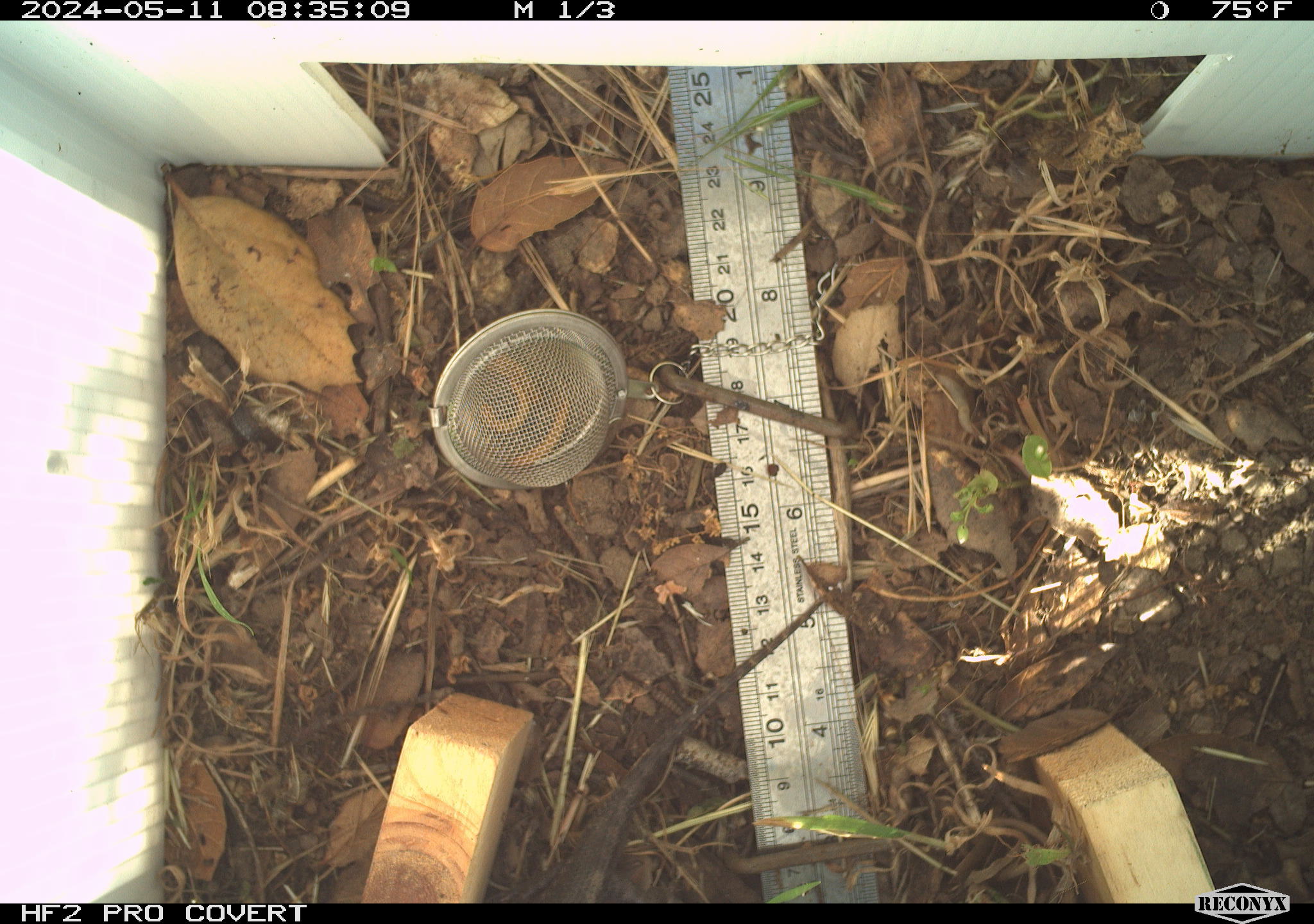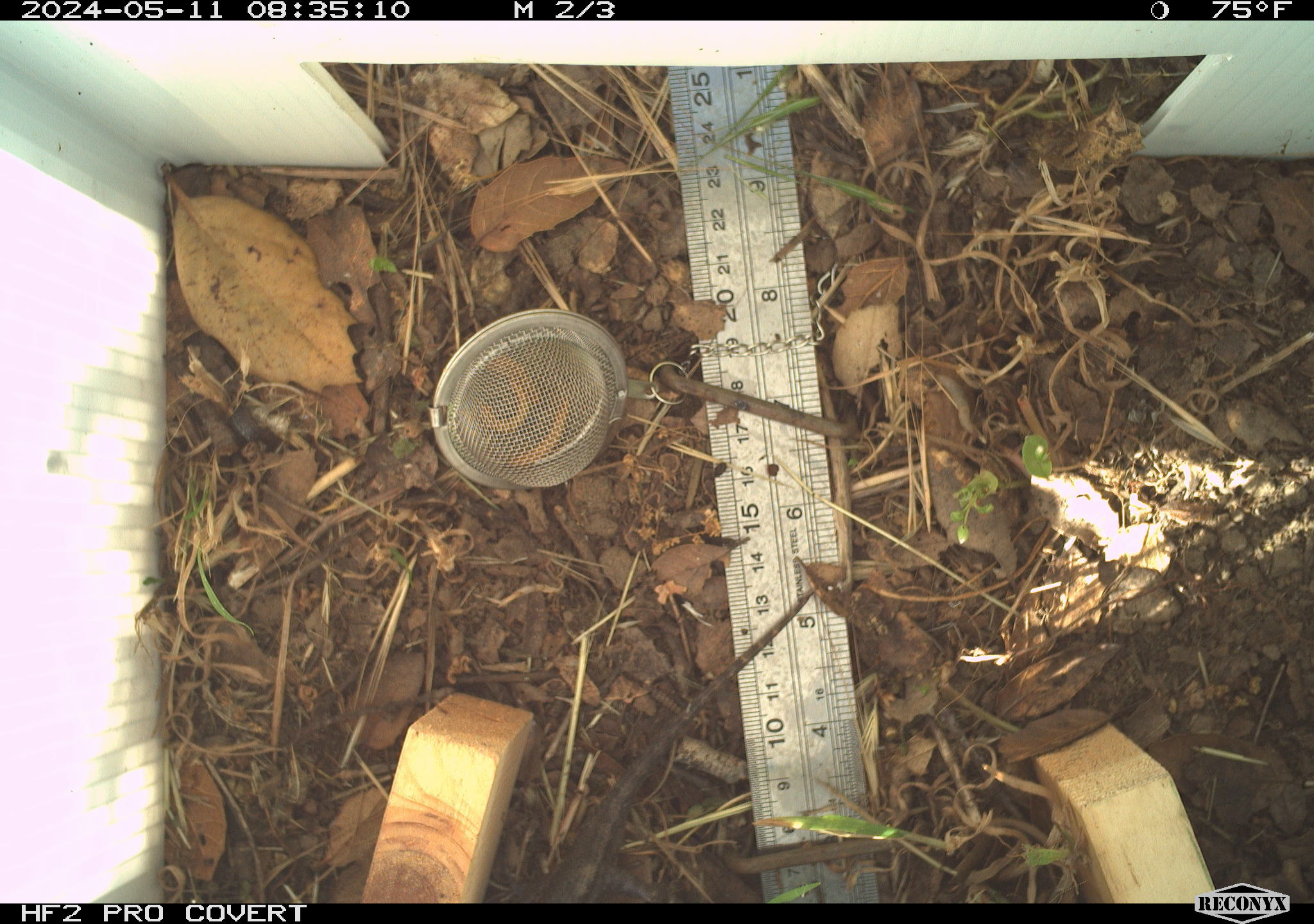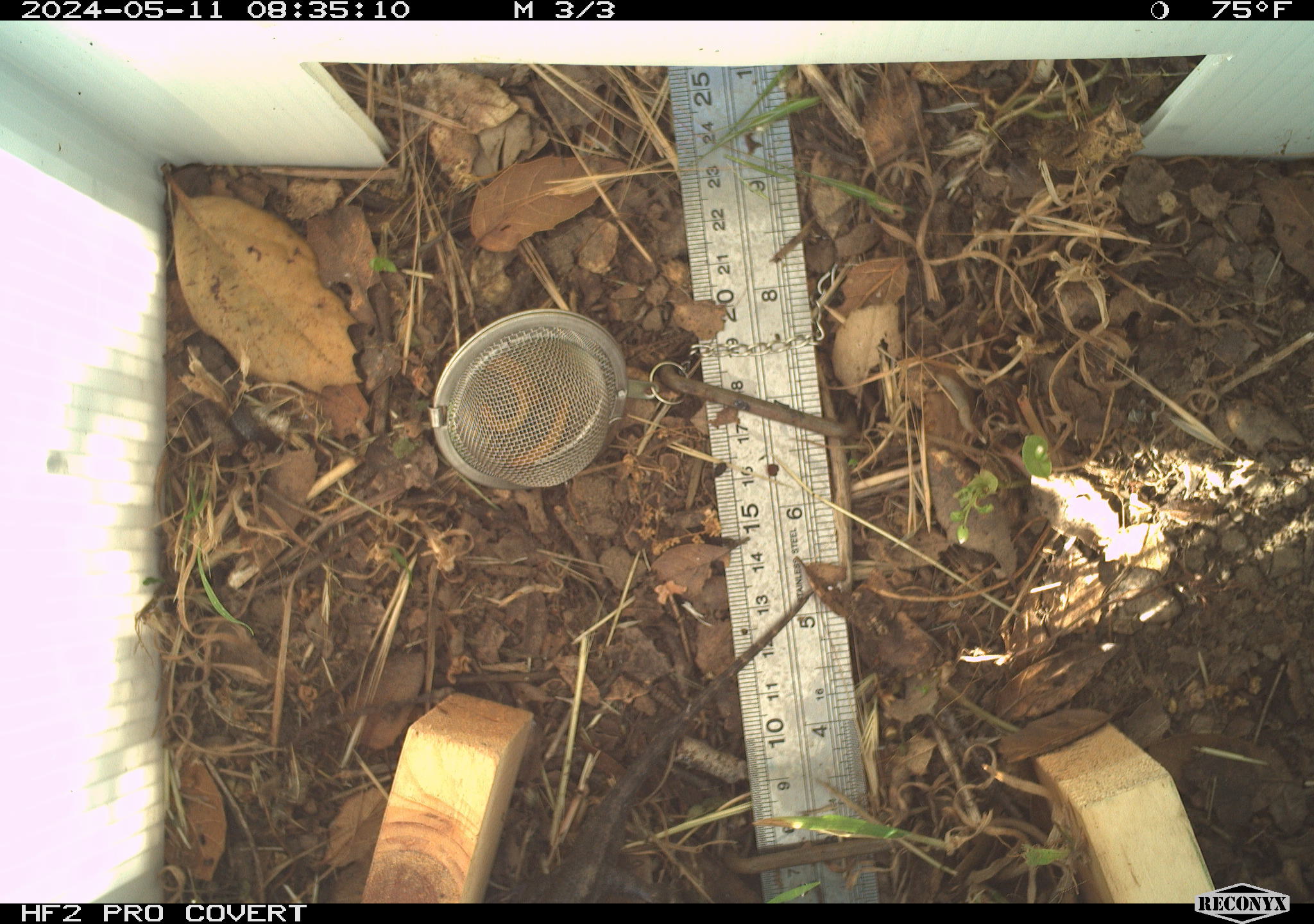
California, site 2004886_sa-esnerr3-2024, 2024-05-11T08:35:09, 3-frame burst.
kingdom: Animalia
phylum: Chordata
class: Reptilia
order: Squamata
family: Phrynosomatidae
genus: Sceloporus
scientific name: Sceloporus occidentalis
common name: western fence lizard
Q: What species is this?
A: Western fence lizard (Sceloporus occidentalis).